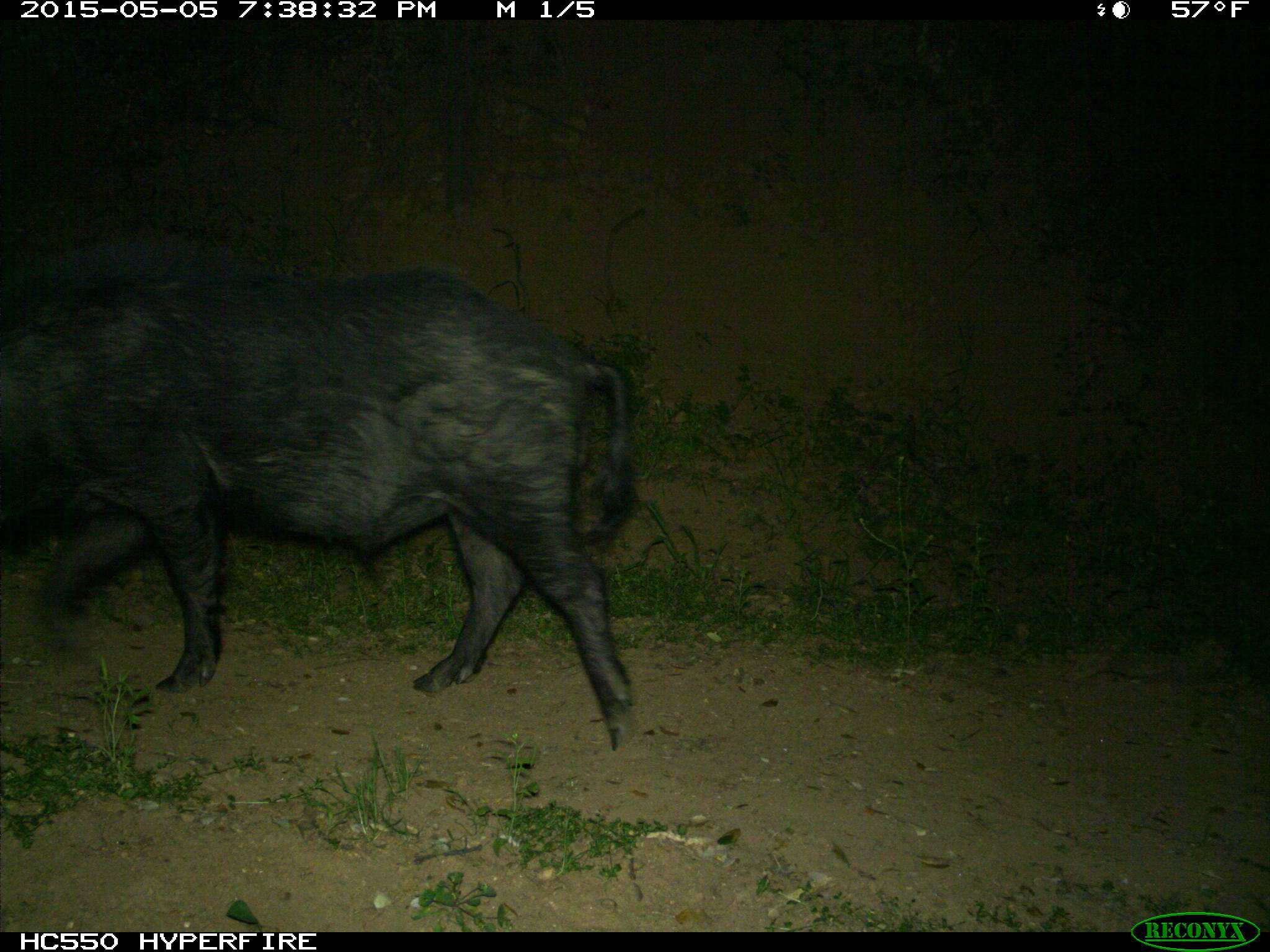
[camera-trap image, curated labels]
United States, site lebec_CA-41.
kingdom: Animalia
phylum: Chordata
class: Mammalia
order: Artiodactyla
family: Suidae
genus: Sus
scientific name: Sus scrofa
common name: wild boar